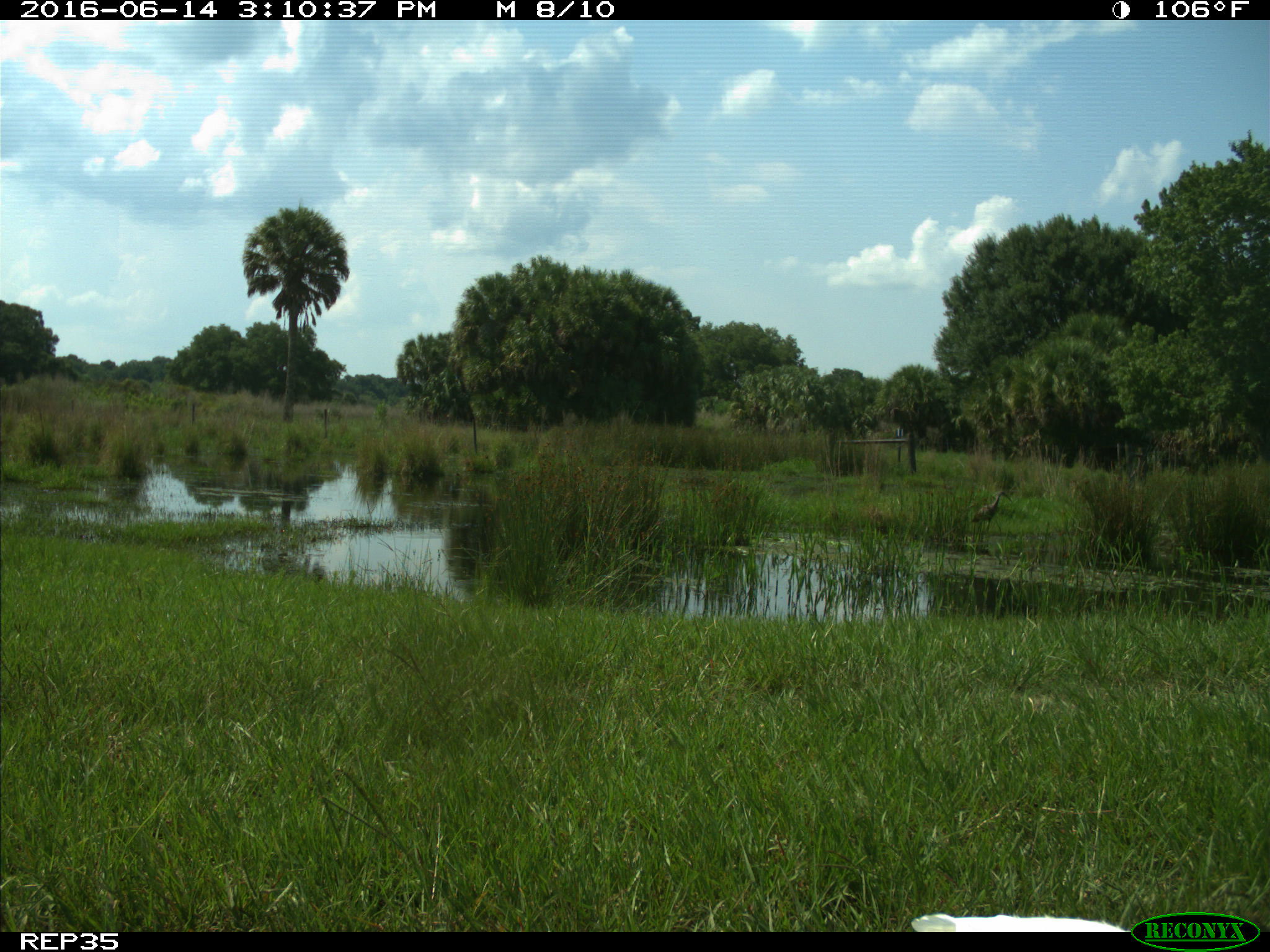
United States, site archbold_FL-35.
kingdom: Animalia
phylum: Chordata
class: Aves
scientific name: Aves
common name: birds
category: unidentified bird